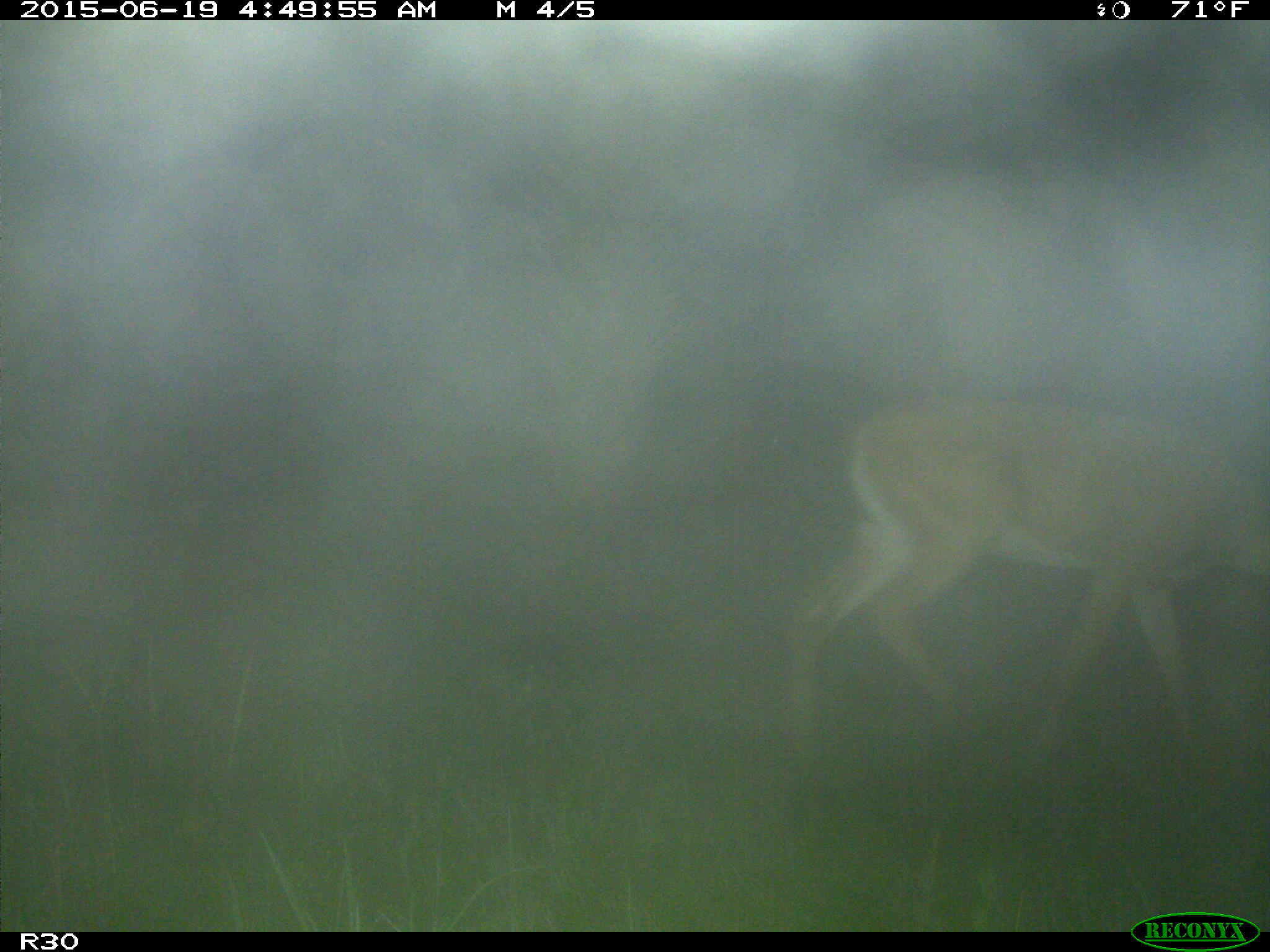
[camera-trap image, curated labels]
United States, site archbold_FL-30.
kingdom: Animalia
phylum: Chordata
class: Mammalia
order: Artiodactyla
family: Cervidae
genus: Odocoileus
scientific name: Odocoileus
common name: deer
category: unidentified deer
Unidentified deer (deer) (Odocoileus).